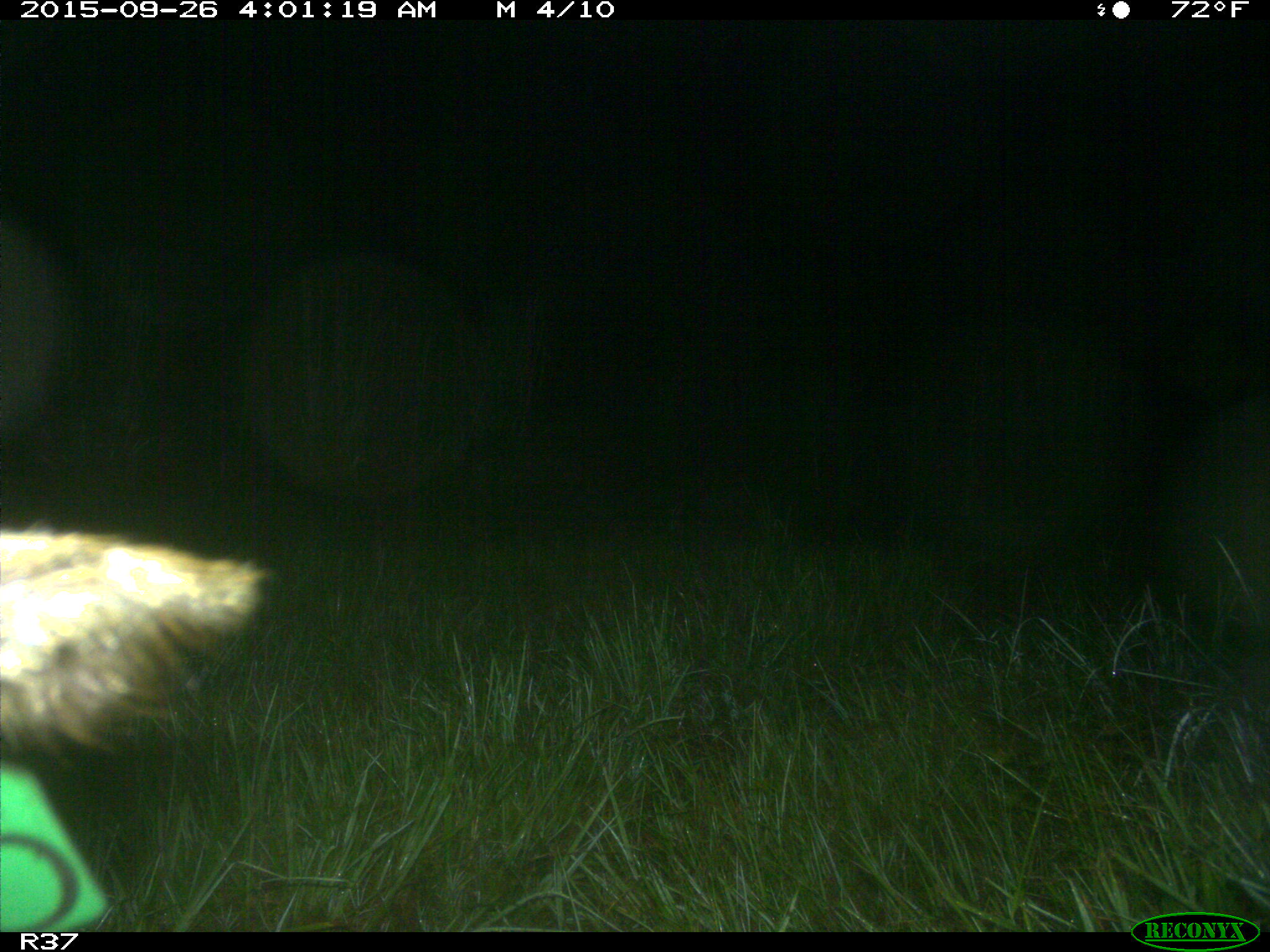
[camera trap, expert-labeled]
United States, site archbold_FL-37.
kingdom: Animalia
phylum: Chordata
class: Mammalia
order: Artiodactyla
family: Suidae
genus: Sus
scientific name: Sus scrofa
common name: wild boar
Sus scrofa (wild boar).